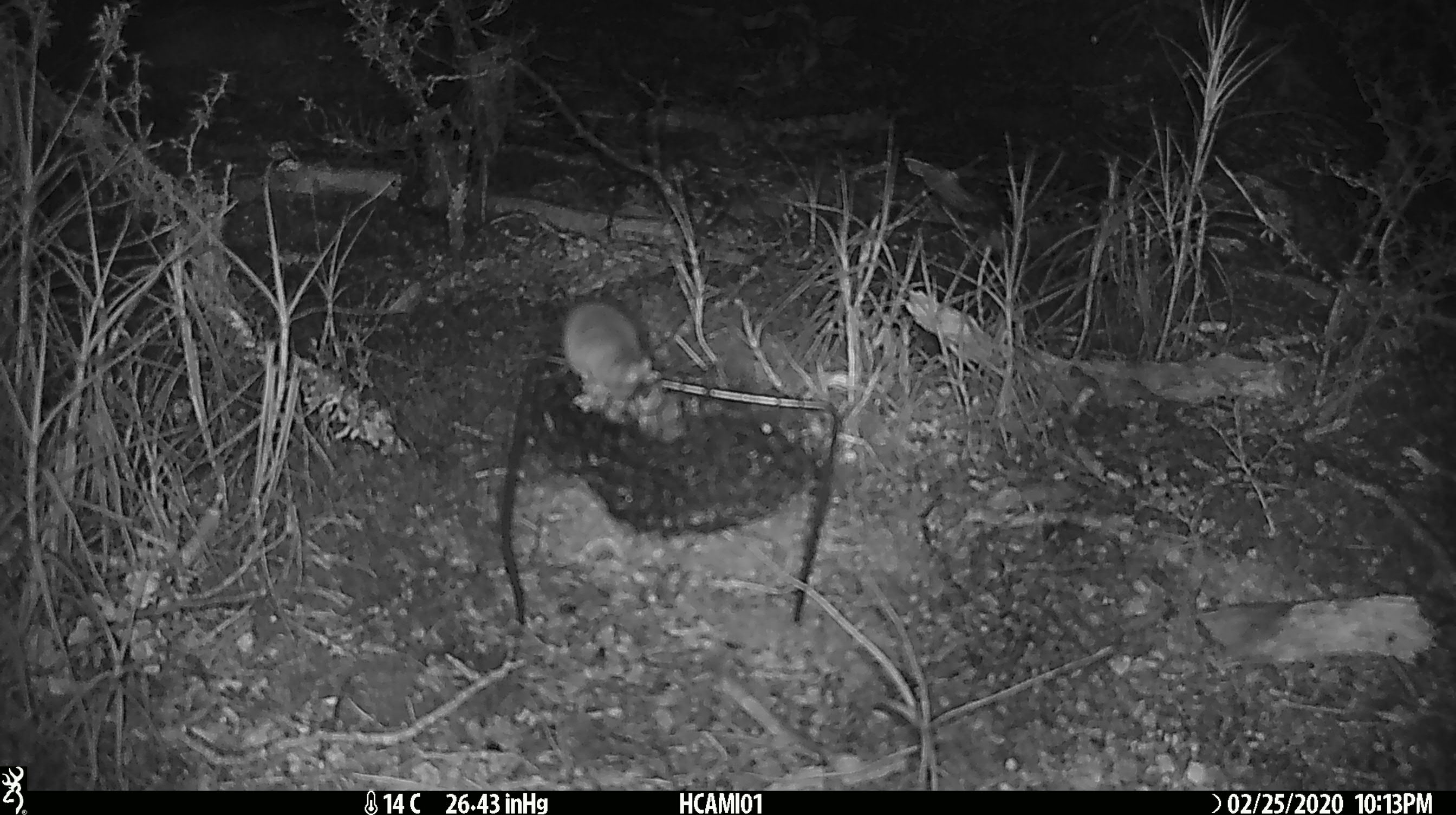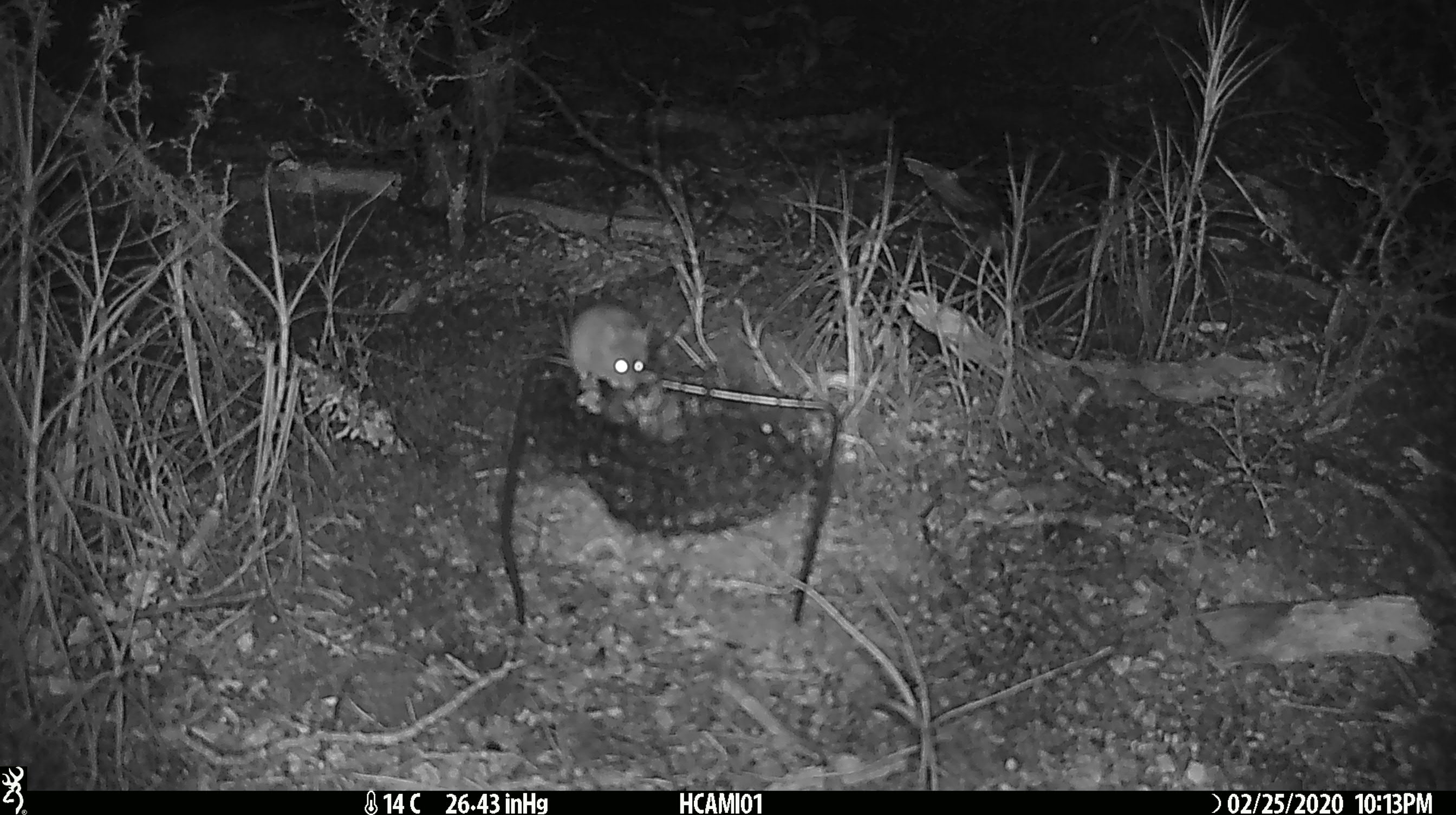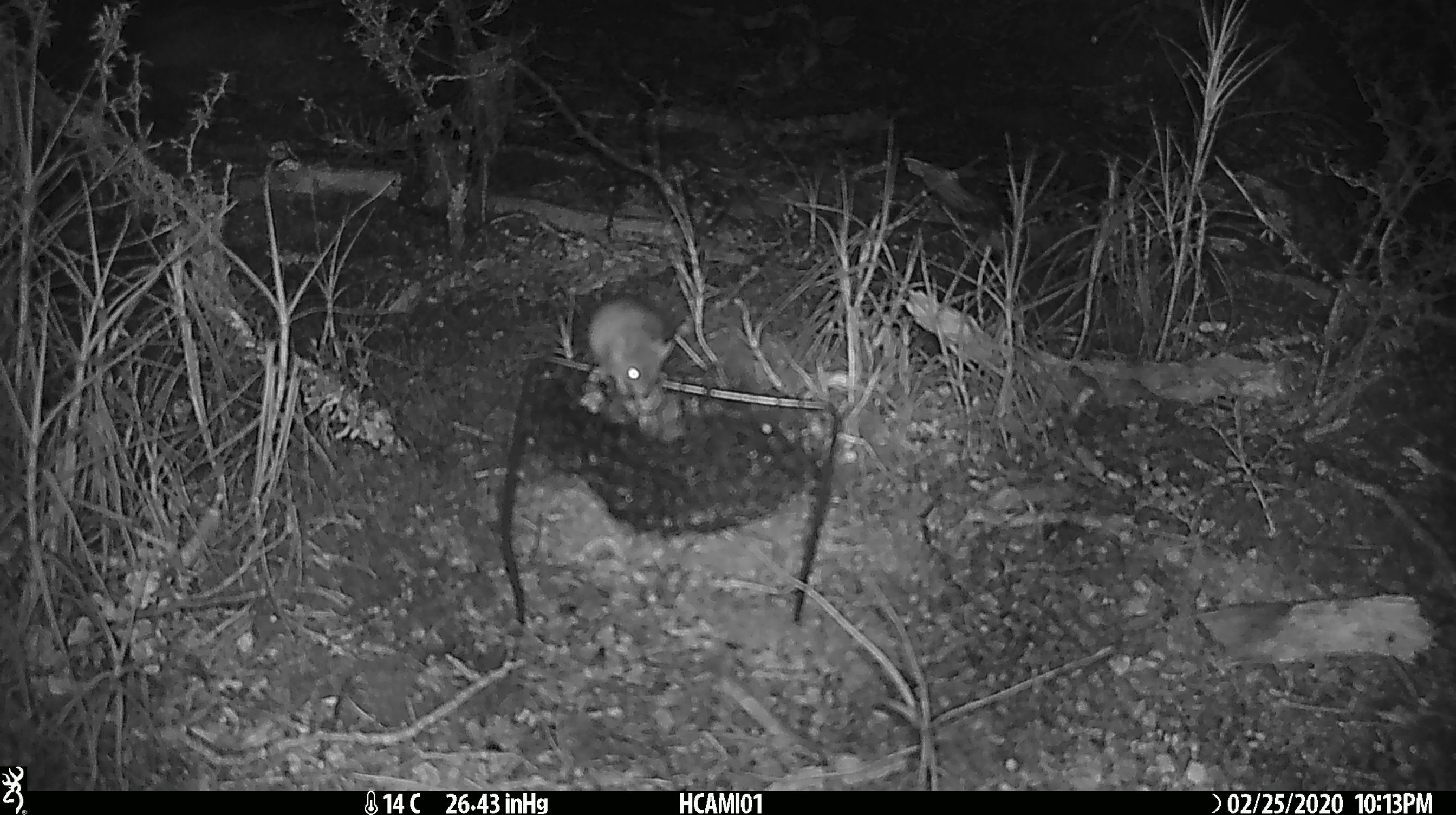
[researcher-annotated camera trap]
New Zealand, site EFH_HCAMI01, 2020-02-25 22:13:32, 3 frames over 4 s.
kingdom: Animalia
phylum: Chordata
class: Mammalia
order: Rodentia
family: Muridae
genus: Mus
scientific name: Mus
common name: mouse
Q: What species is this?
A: Mouse (Mus).